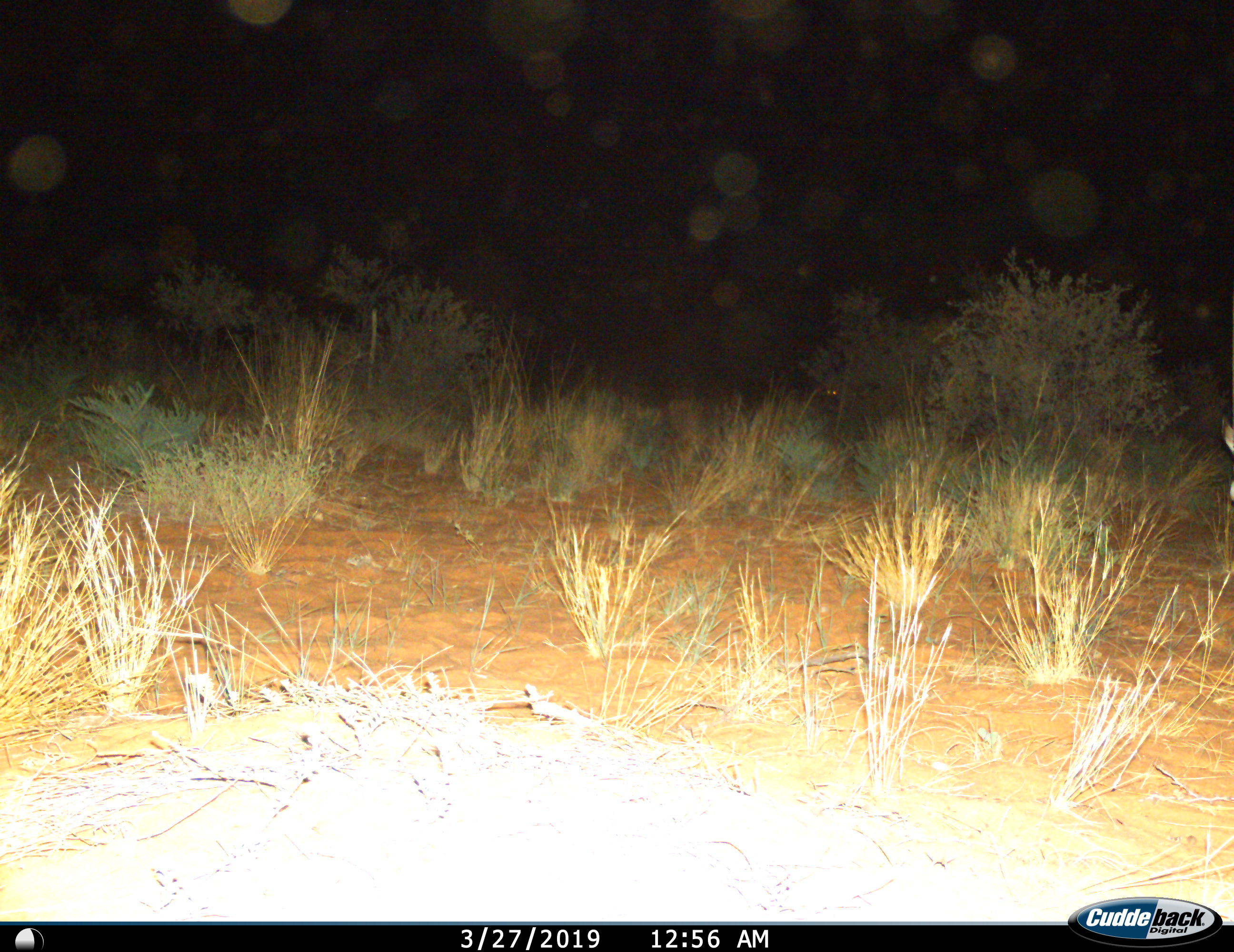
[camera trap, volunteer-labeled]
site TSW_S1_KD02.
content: unidentified animal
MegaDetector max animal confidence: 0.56